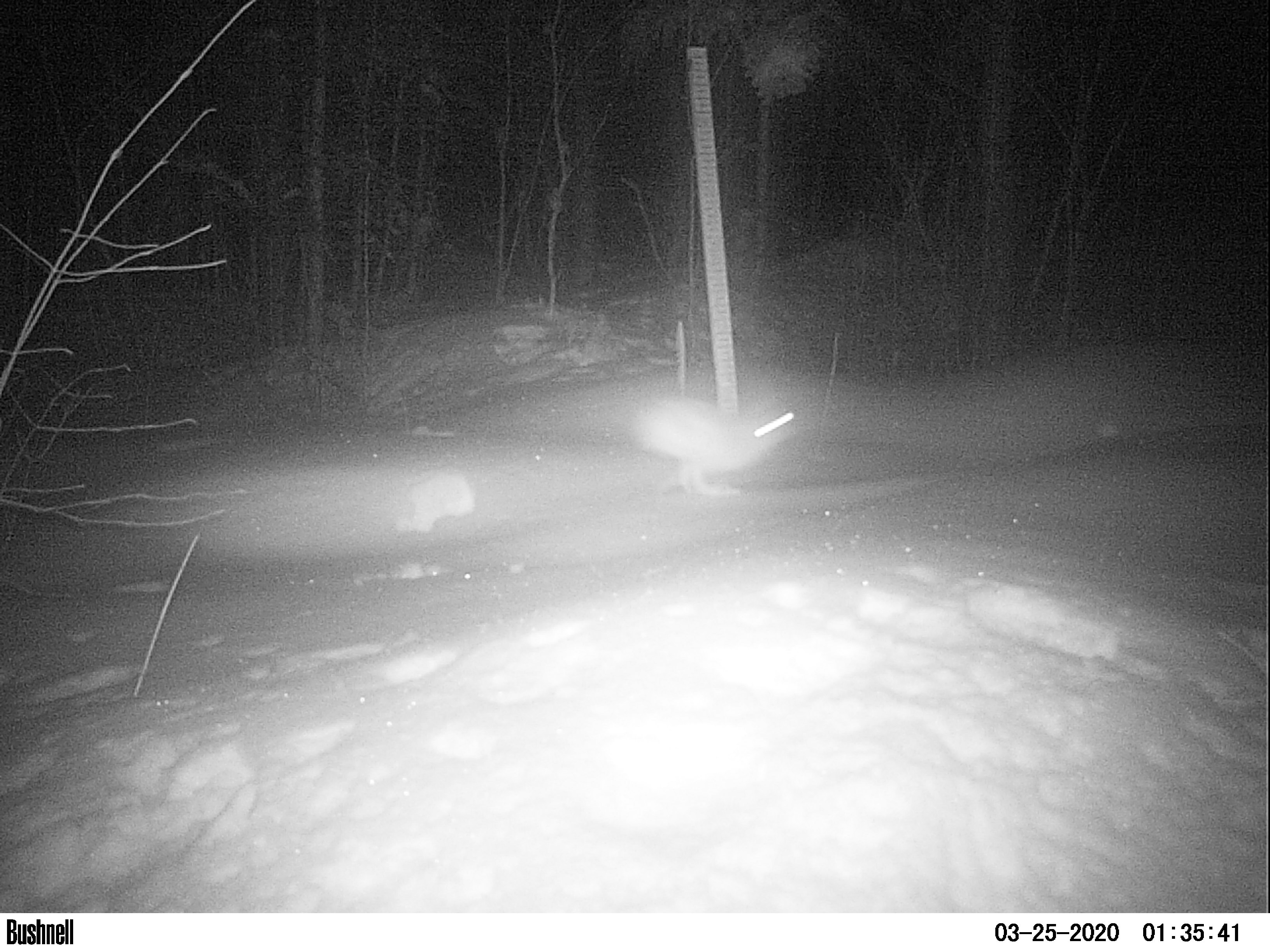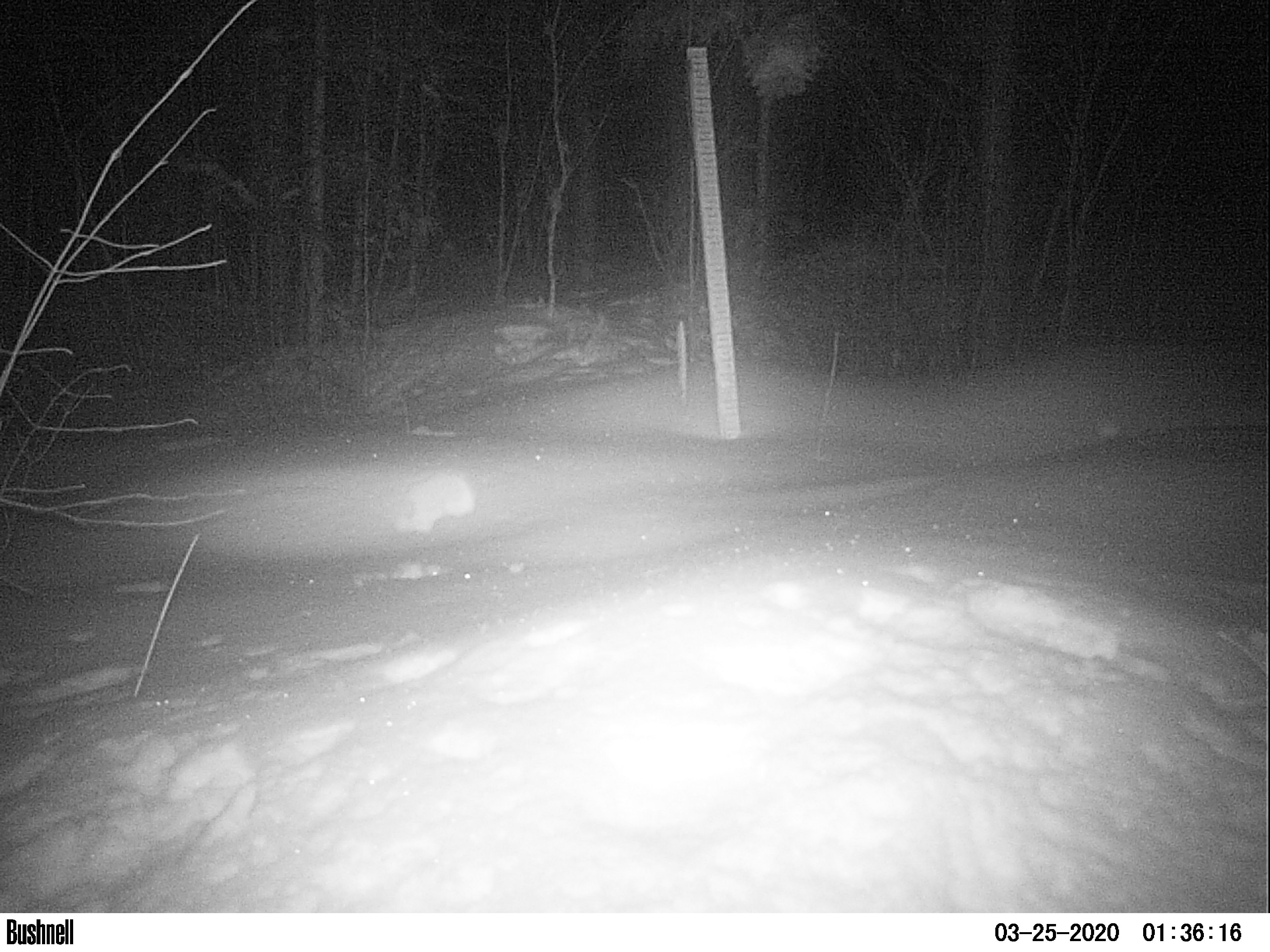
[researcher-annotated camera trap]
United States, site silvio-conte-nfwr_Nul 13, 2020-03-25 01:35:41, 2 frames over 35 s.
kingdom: Animalia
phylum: Chordata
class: Mammalia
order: Lagomorpha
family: Leporidae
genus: Lepus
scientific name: Lepus americanus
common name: snowshoe hare